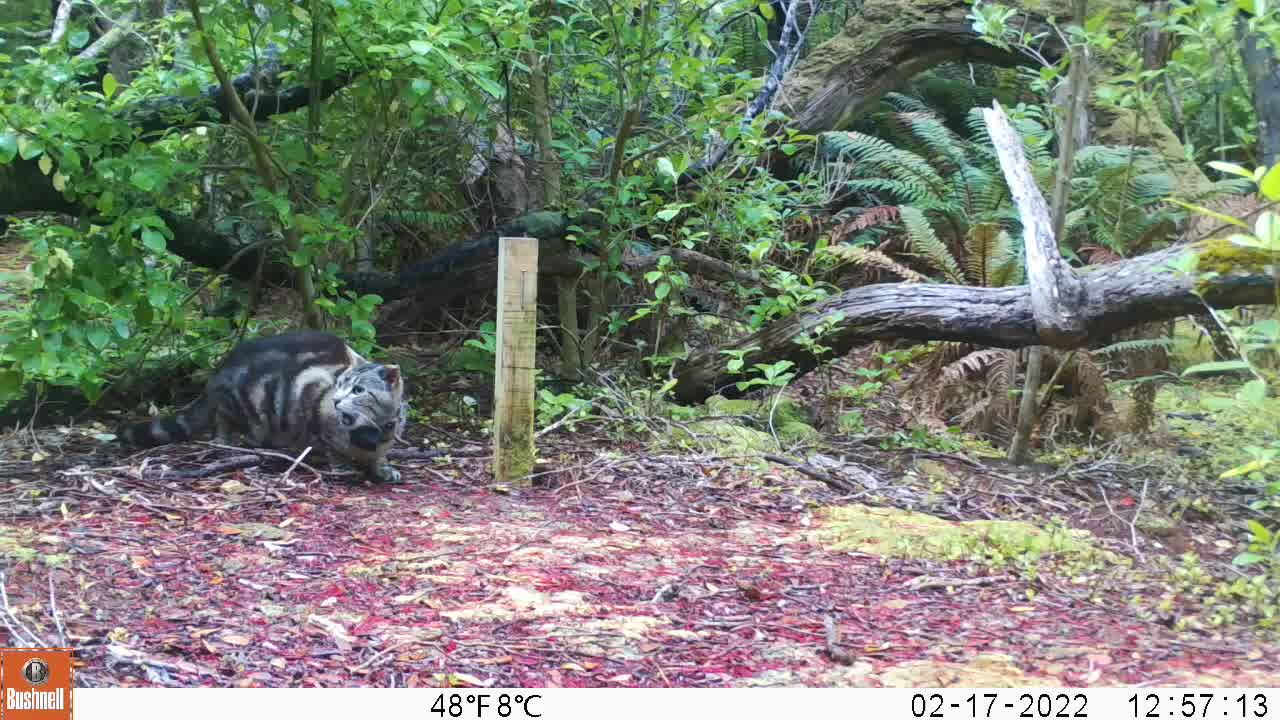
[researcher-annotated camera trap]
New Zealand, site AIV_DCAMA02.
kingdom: Animalia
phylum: Chordata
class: Mammalia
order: Carnivora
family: Felidae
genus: Felis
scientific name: Felis catus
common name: domestic cat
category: cat